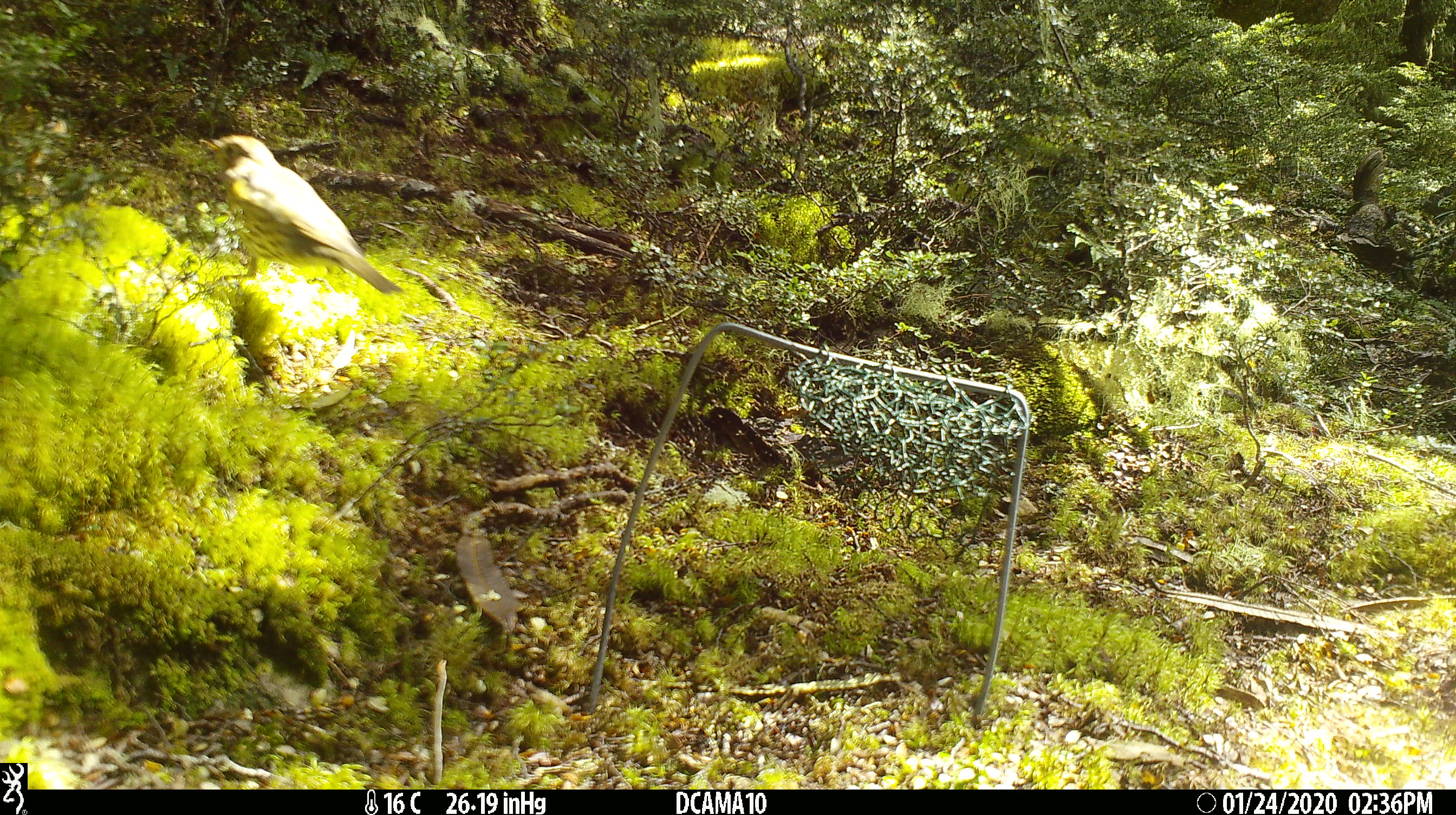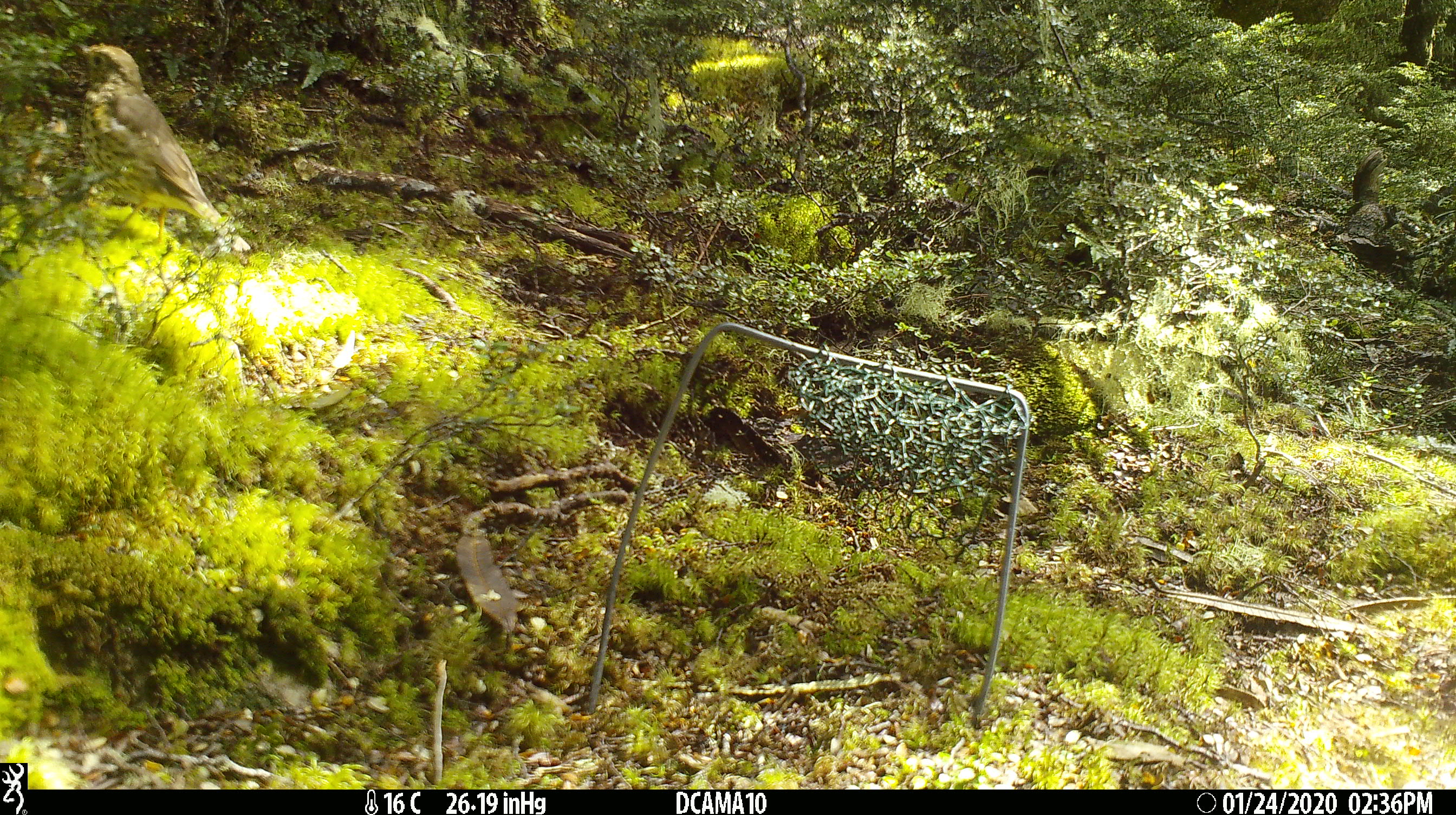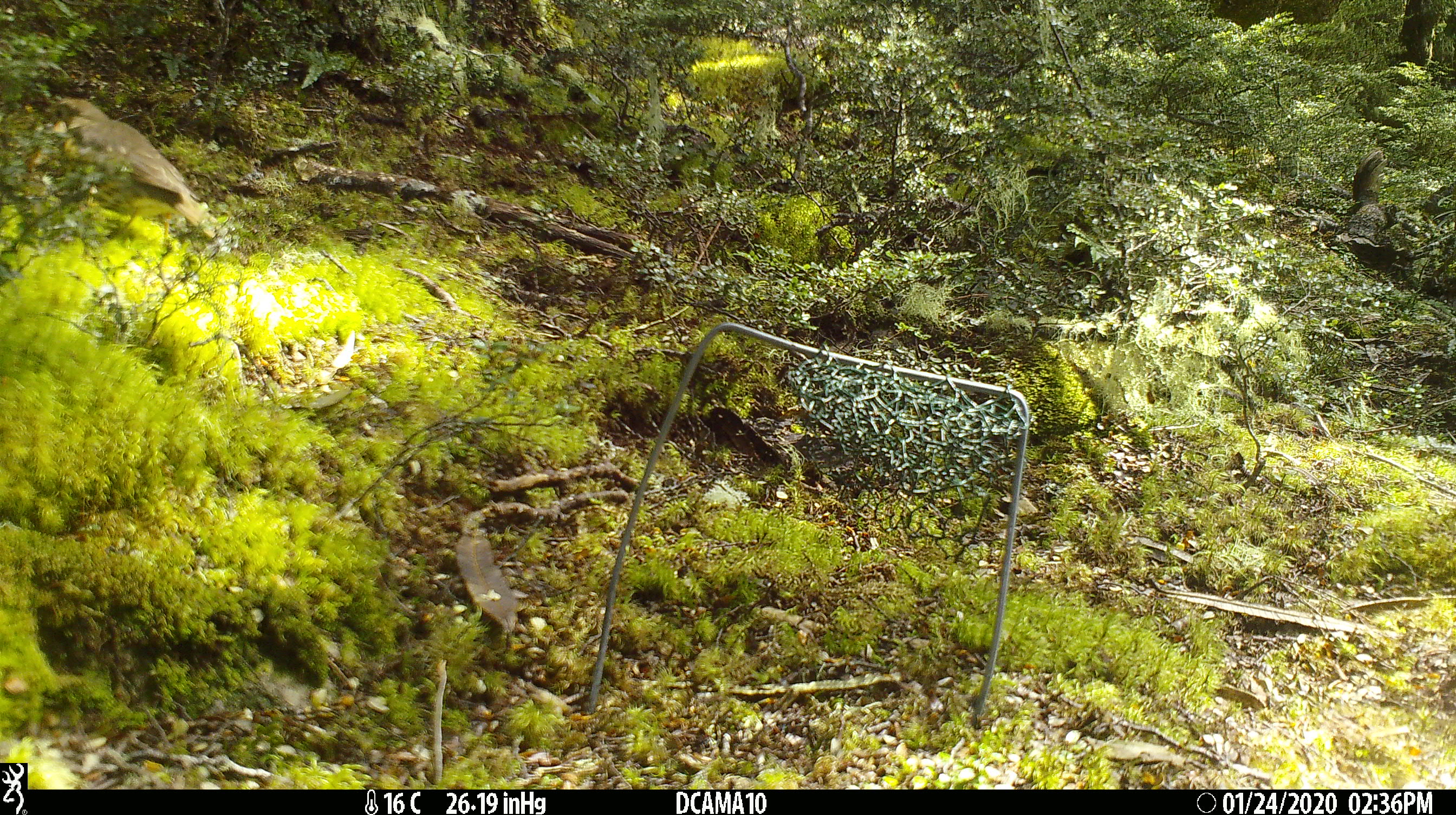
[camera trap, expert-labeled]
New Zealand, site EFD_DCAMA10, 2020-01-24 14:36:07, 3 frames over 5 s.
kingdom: Animalia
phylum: Chordata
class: Aves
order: Passeriformes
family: Turdidae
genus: Turdus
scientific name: Turdus philomelos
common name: song thrush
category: thrush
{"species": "thrush (song thrush) (Turdus philomelos)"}